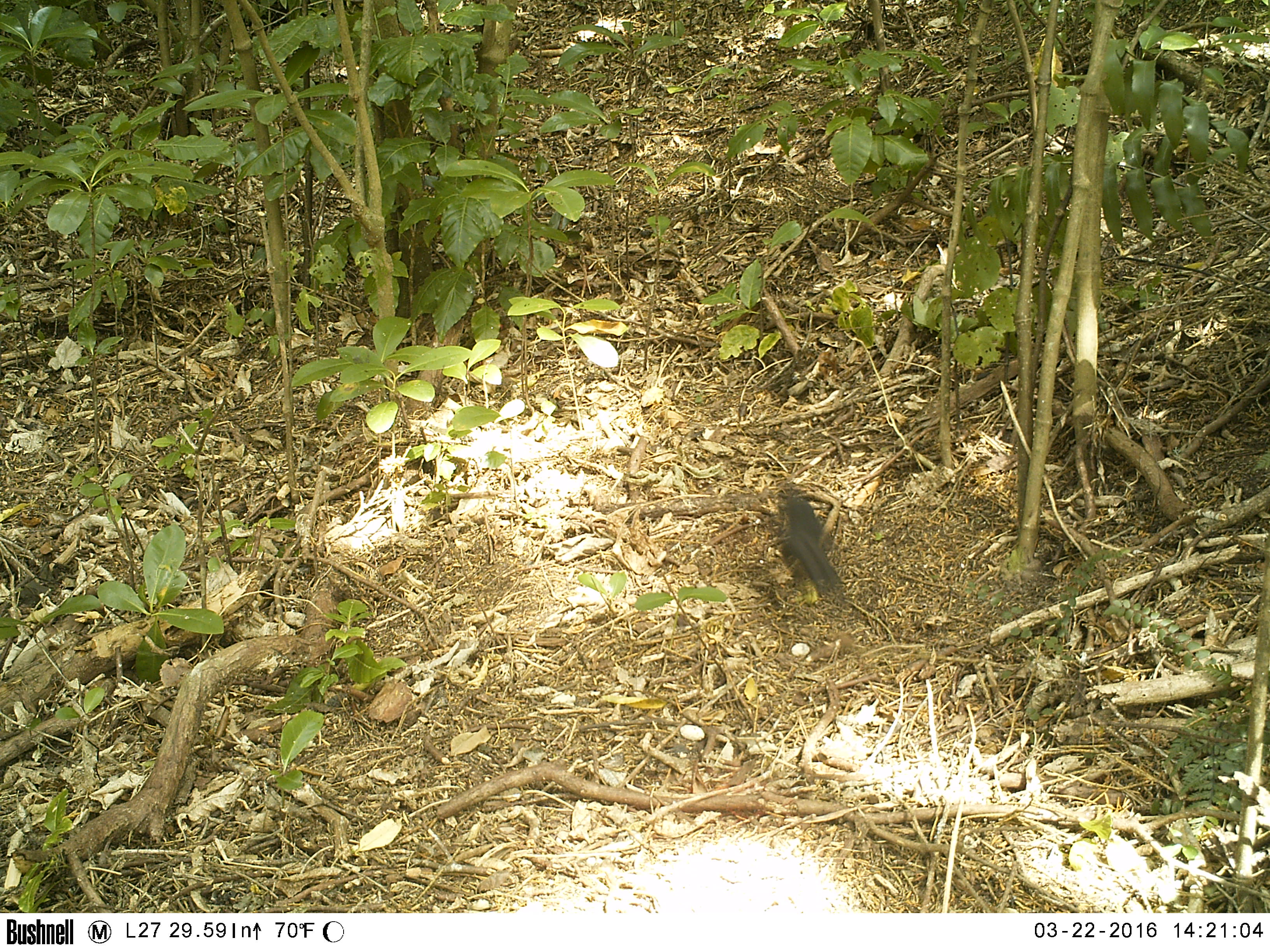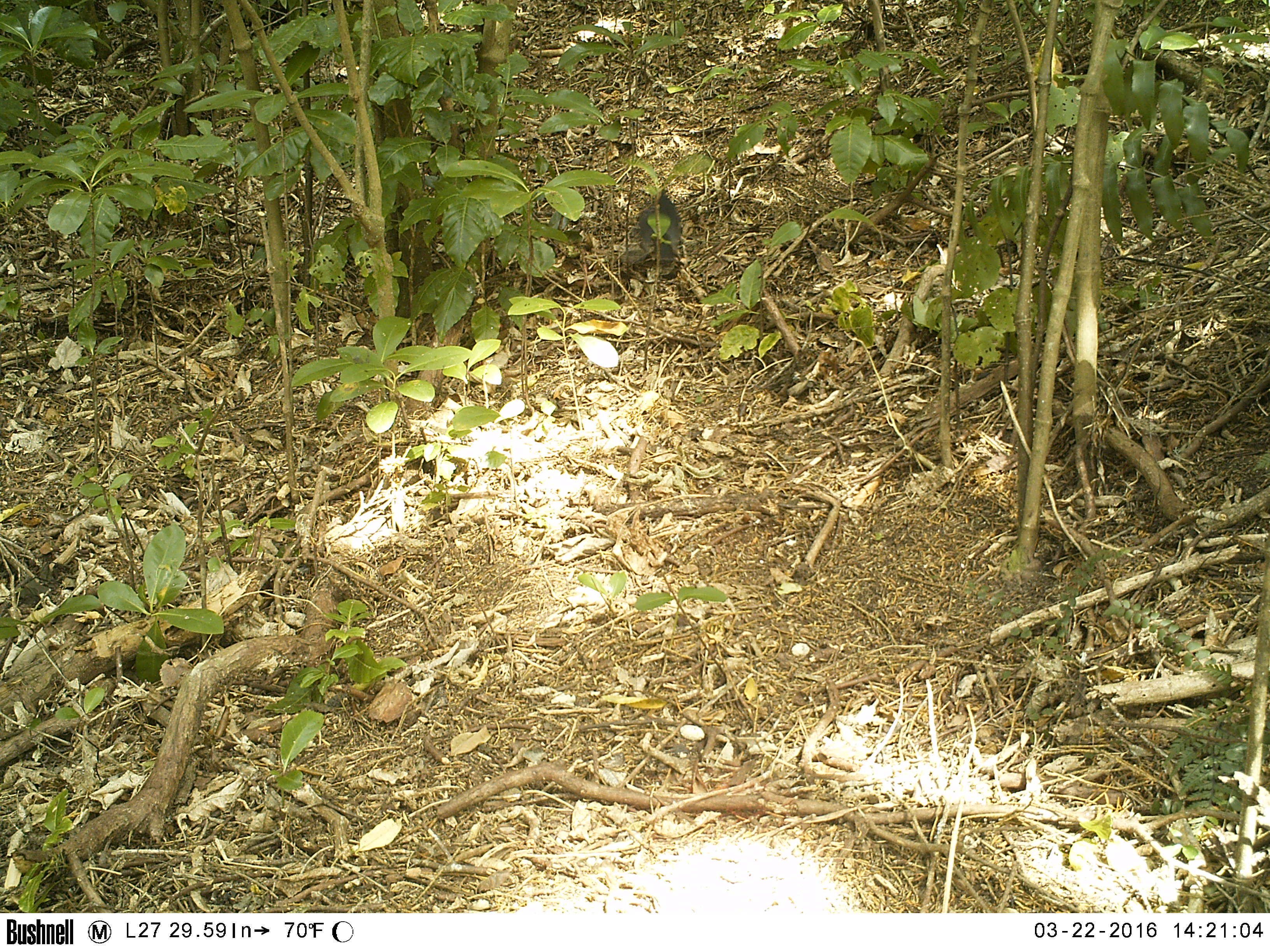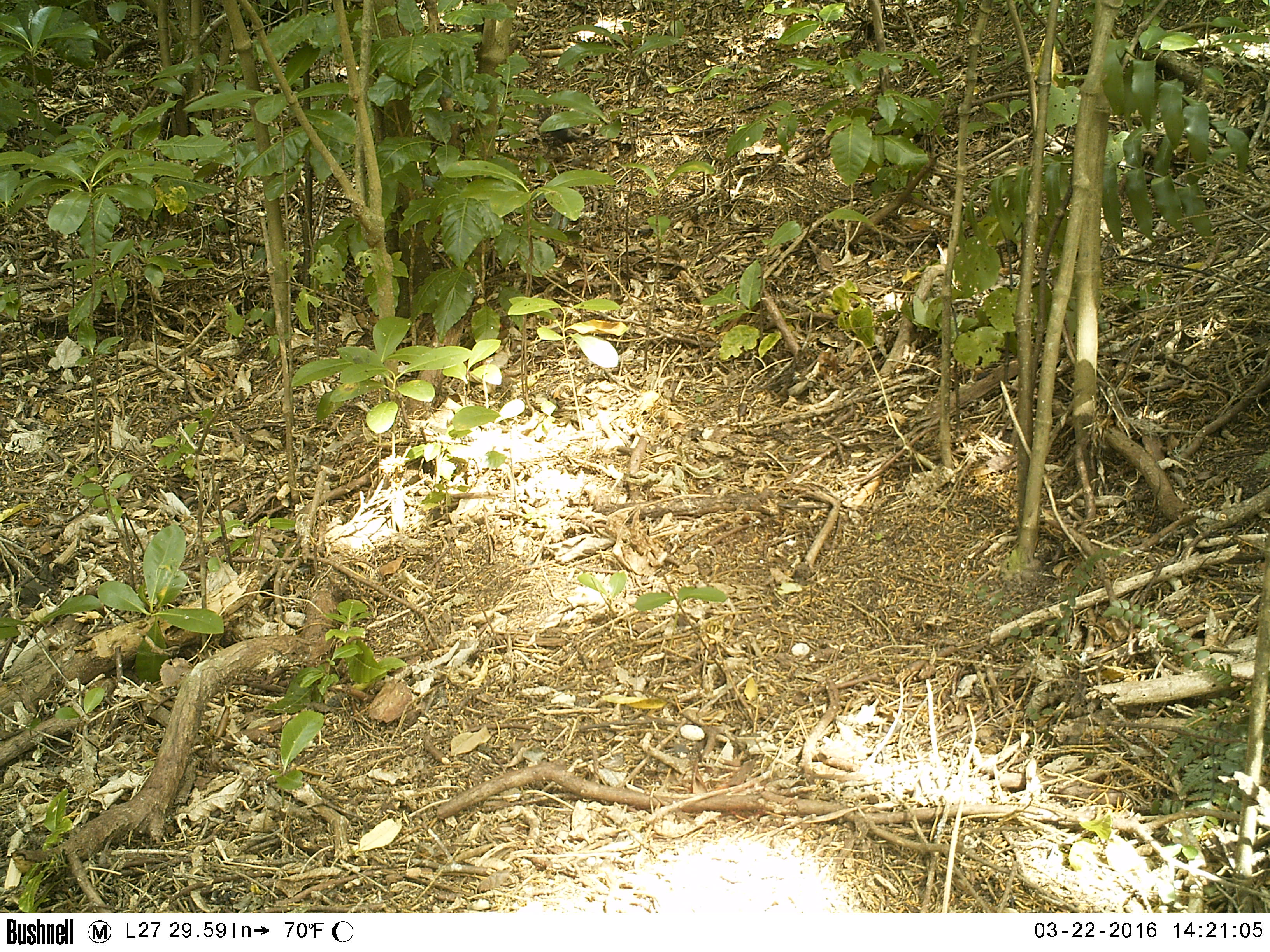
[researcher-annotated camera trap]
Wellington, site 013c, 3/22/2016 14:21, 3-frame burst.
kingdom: Animalia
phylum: Chordata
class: Aves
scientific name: Aves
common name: bird